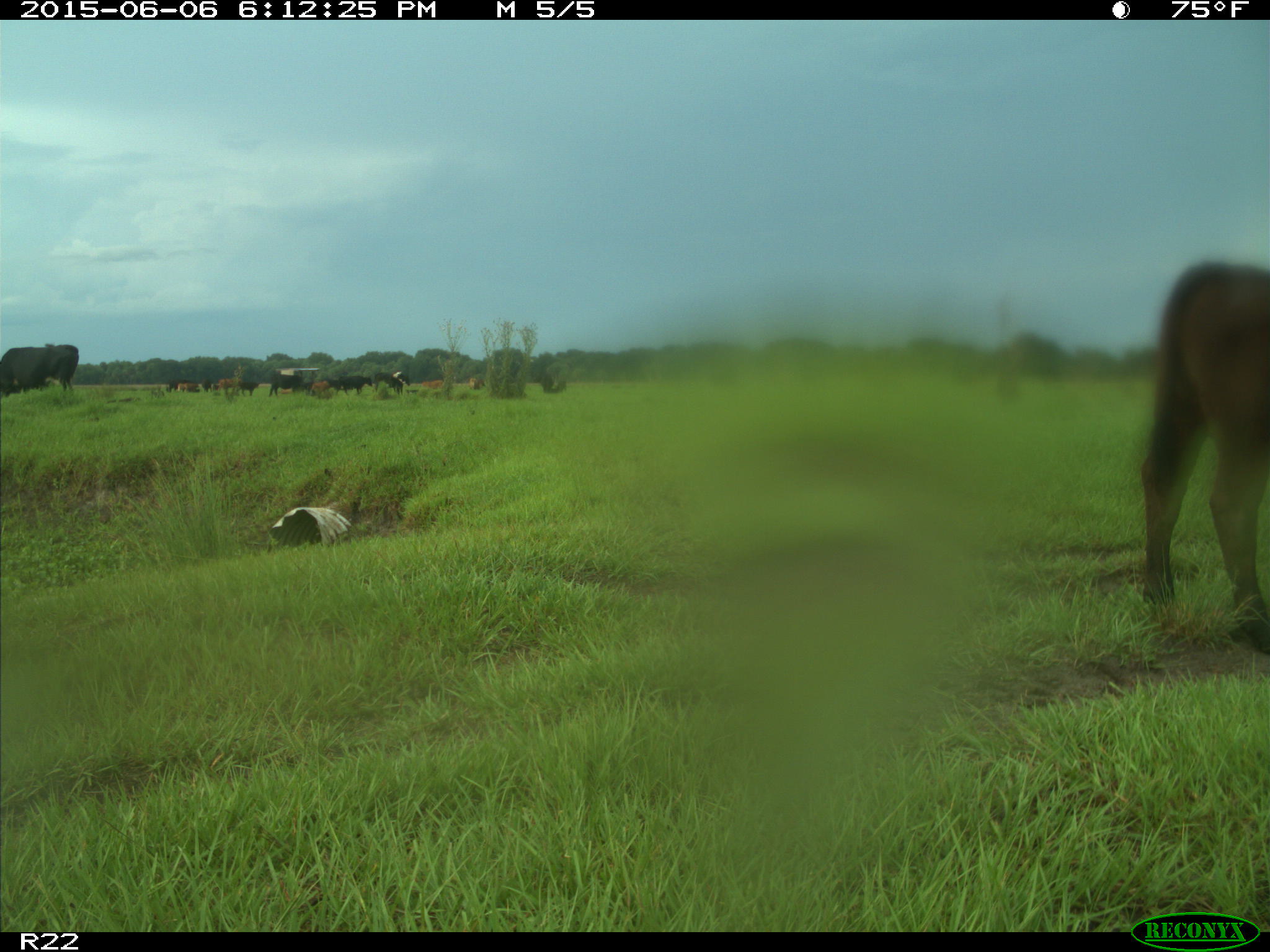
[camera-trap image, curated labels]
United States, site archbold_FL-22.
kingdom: Animalia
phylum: Chordata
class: Mammalia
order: Artiodactyla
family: Bovidae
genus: Bos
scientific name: Bos taurus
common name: domestic cow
Bos taurus (domestic cow).